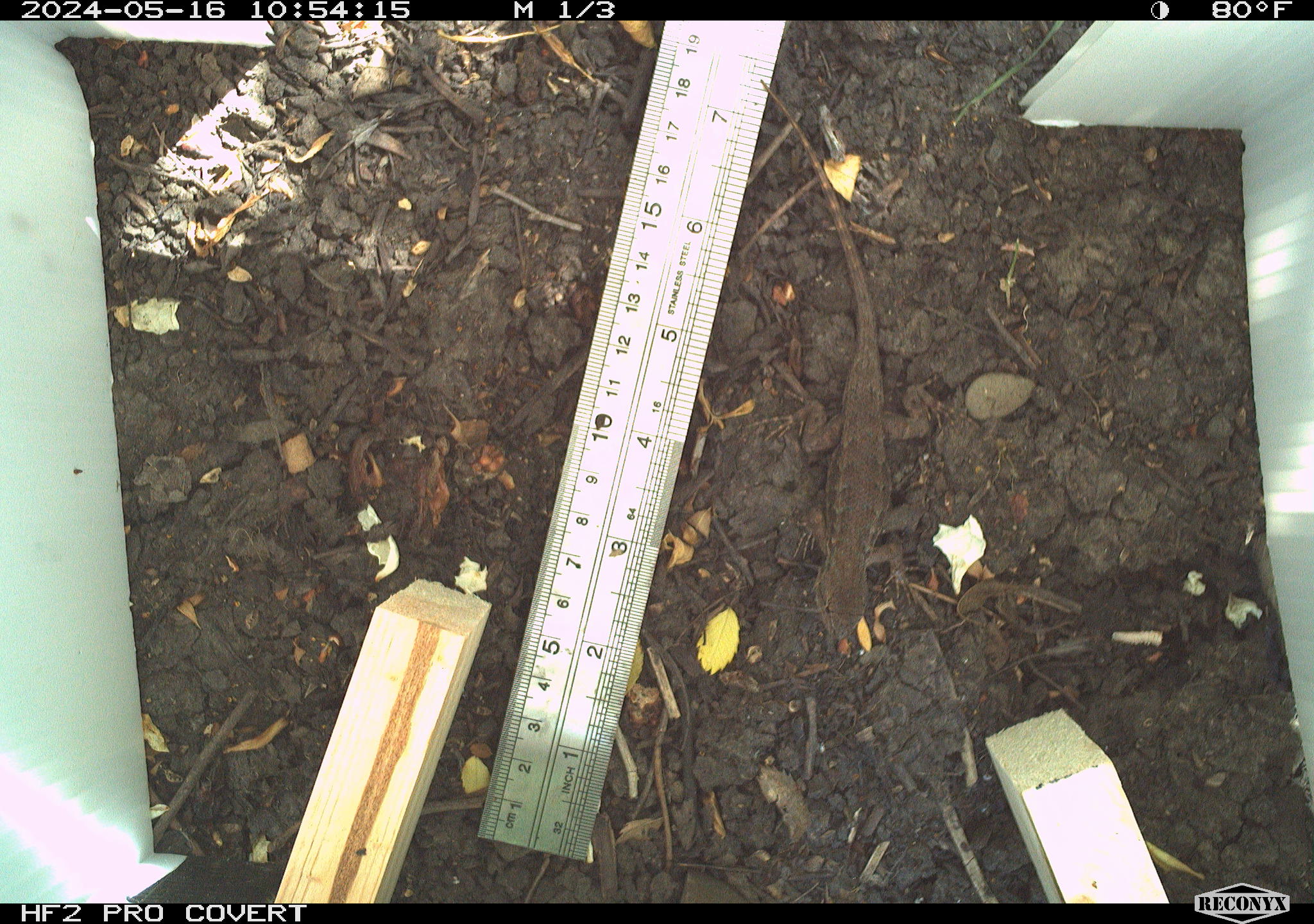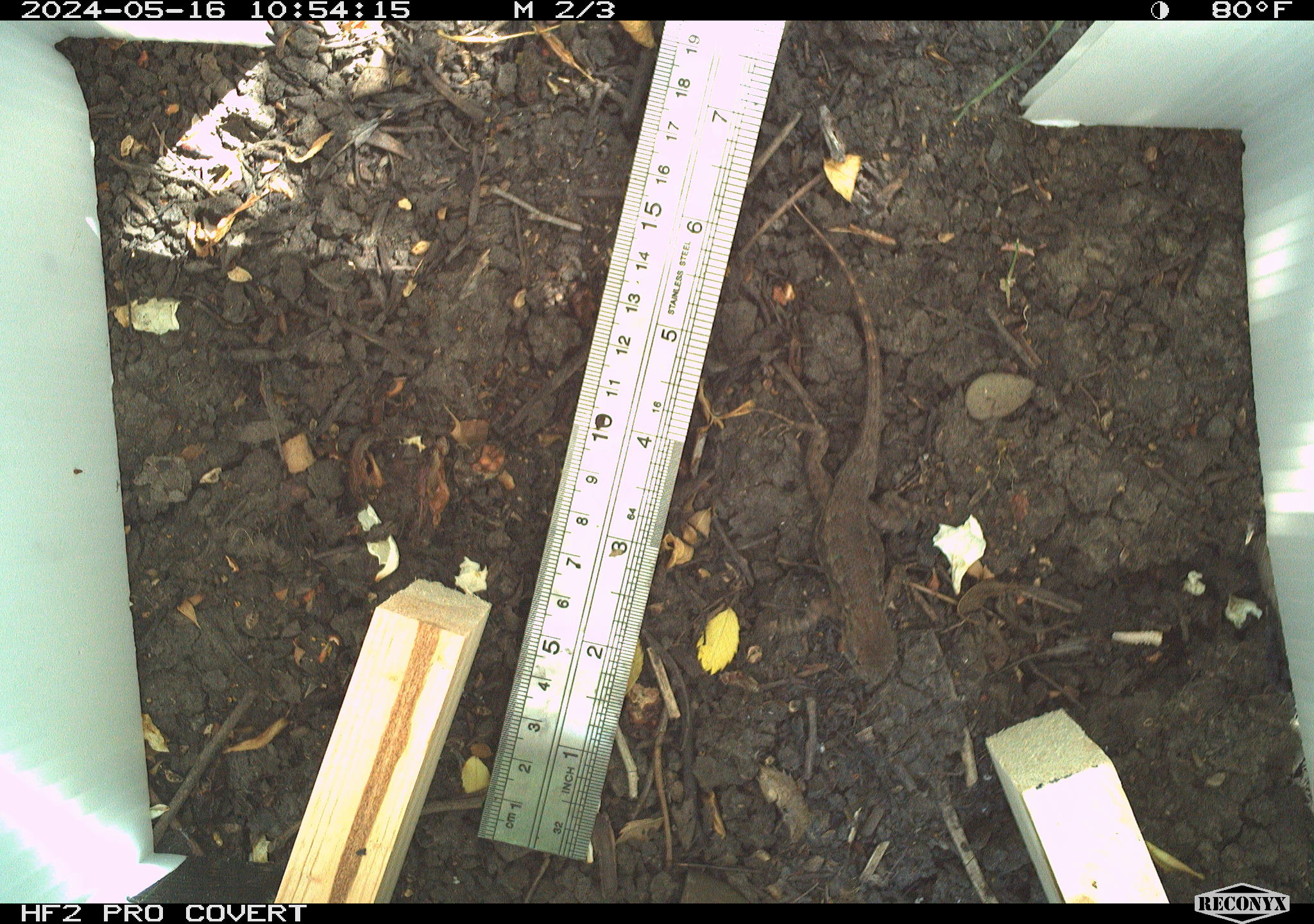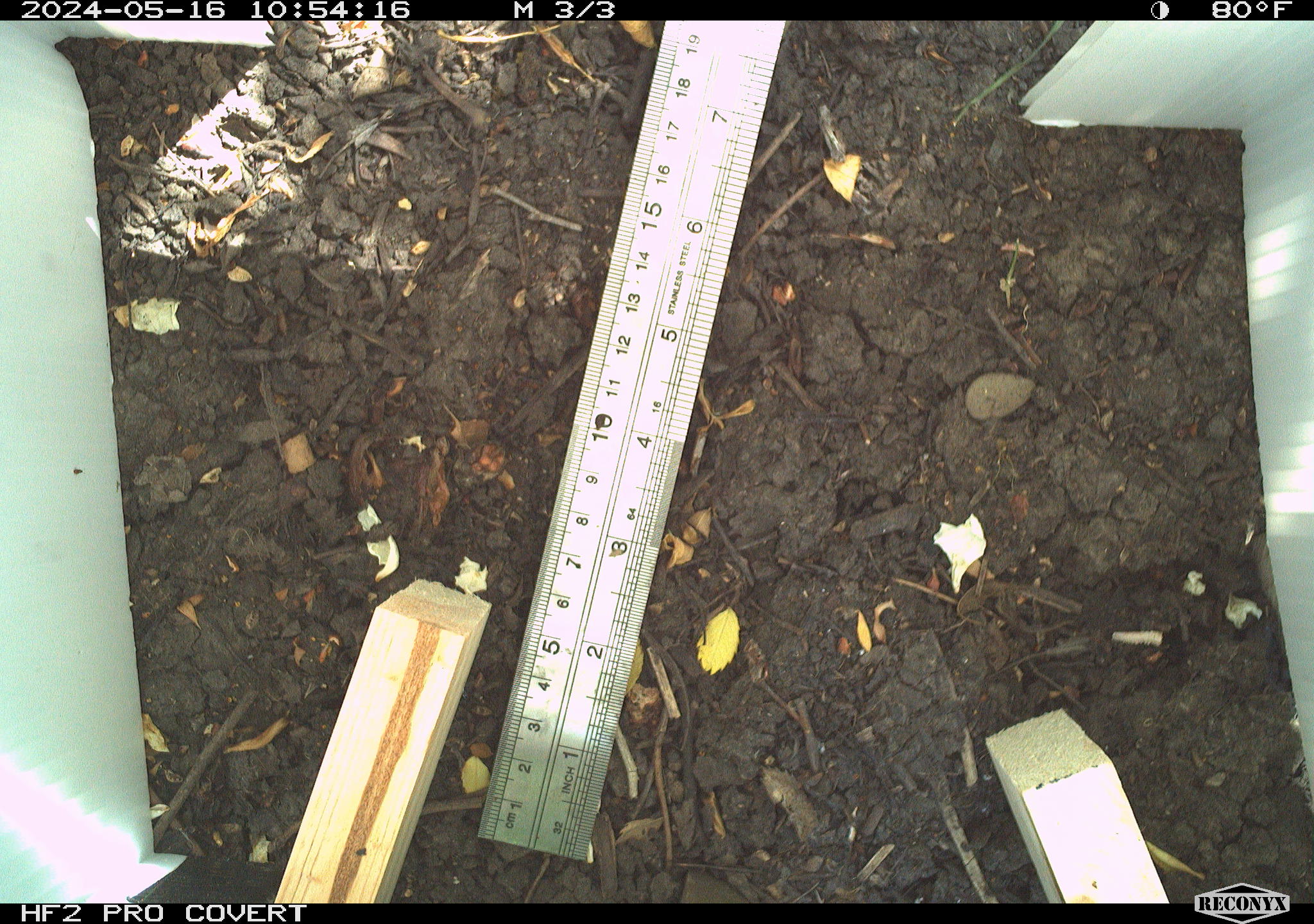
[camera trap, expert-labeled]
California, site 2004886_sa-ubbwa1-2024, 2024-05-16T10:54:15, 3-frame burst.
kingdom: Animalia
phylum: Chordata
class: Reptilia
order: Squamata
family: Phrynosomatidae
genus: Sceloporus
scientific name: Sceloporus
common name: spiny lizards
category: sceloporus species